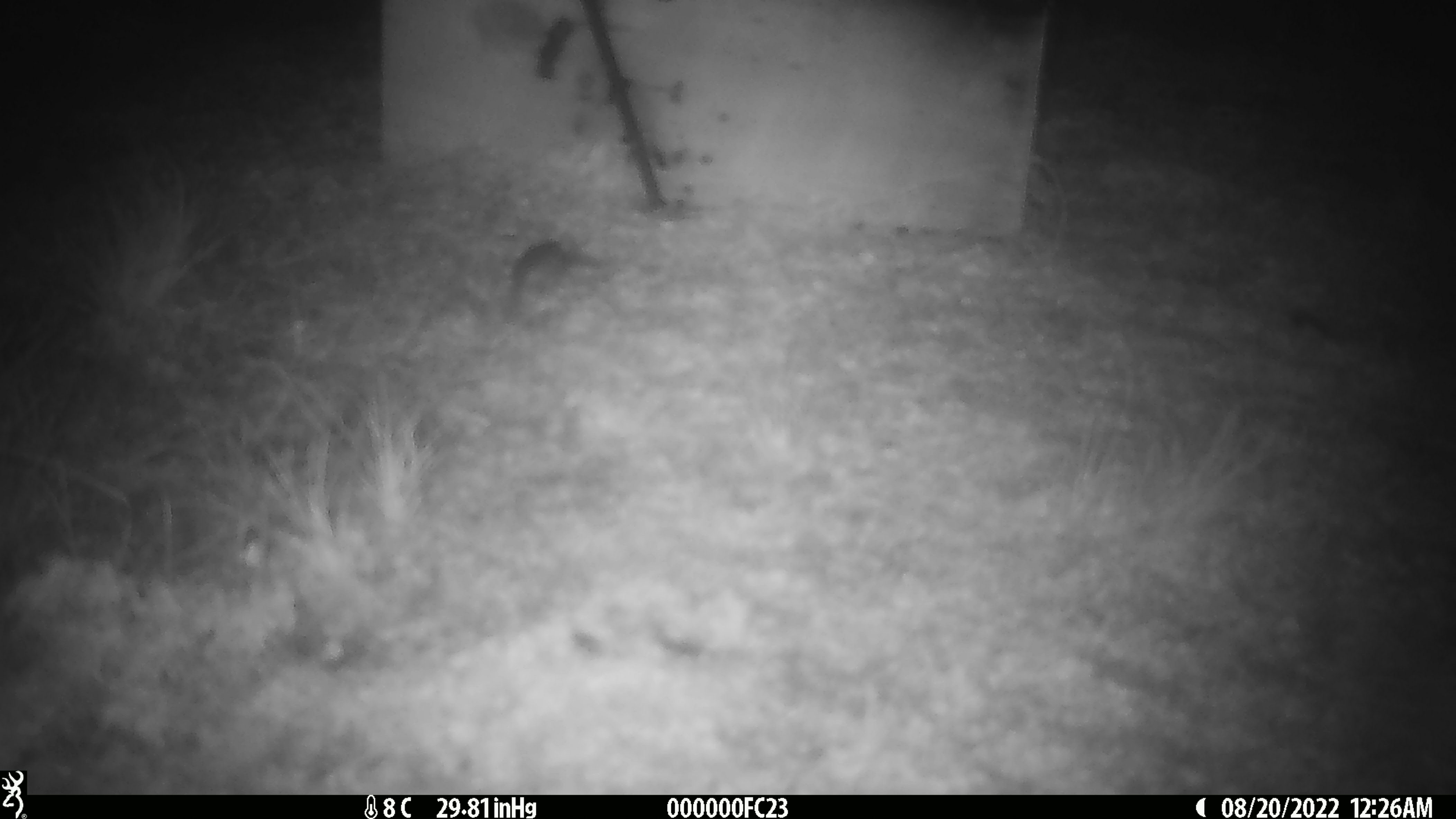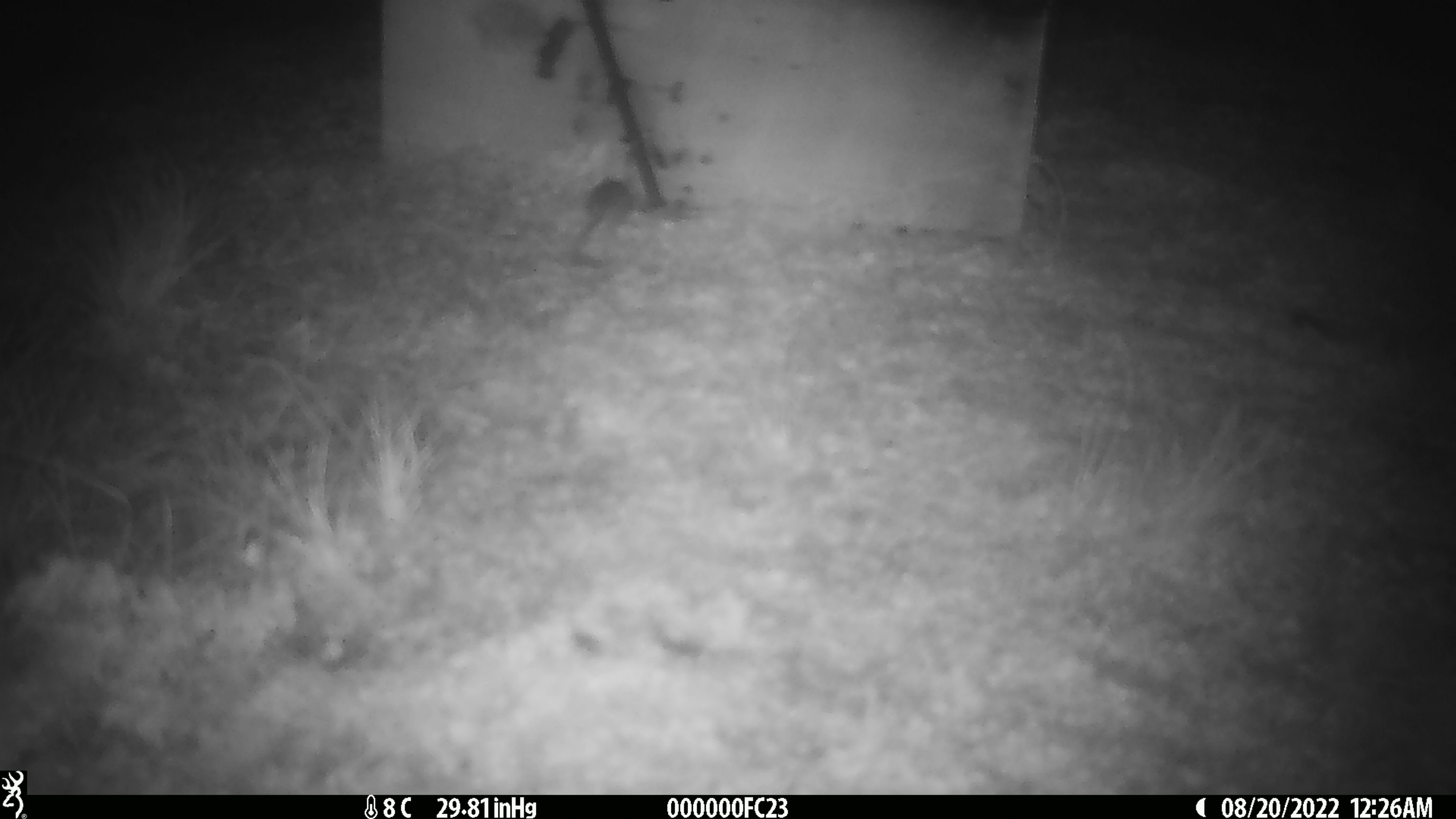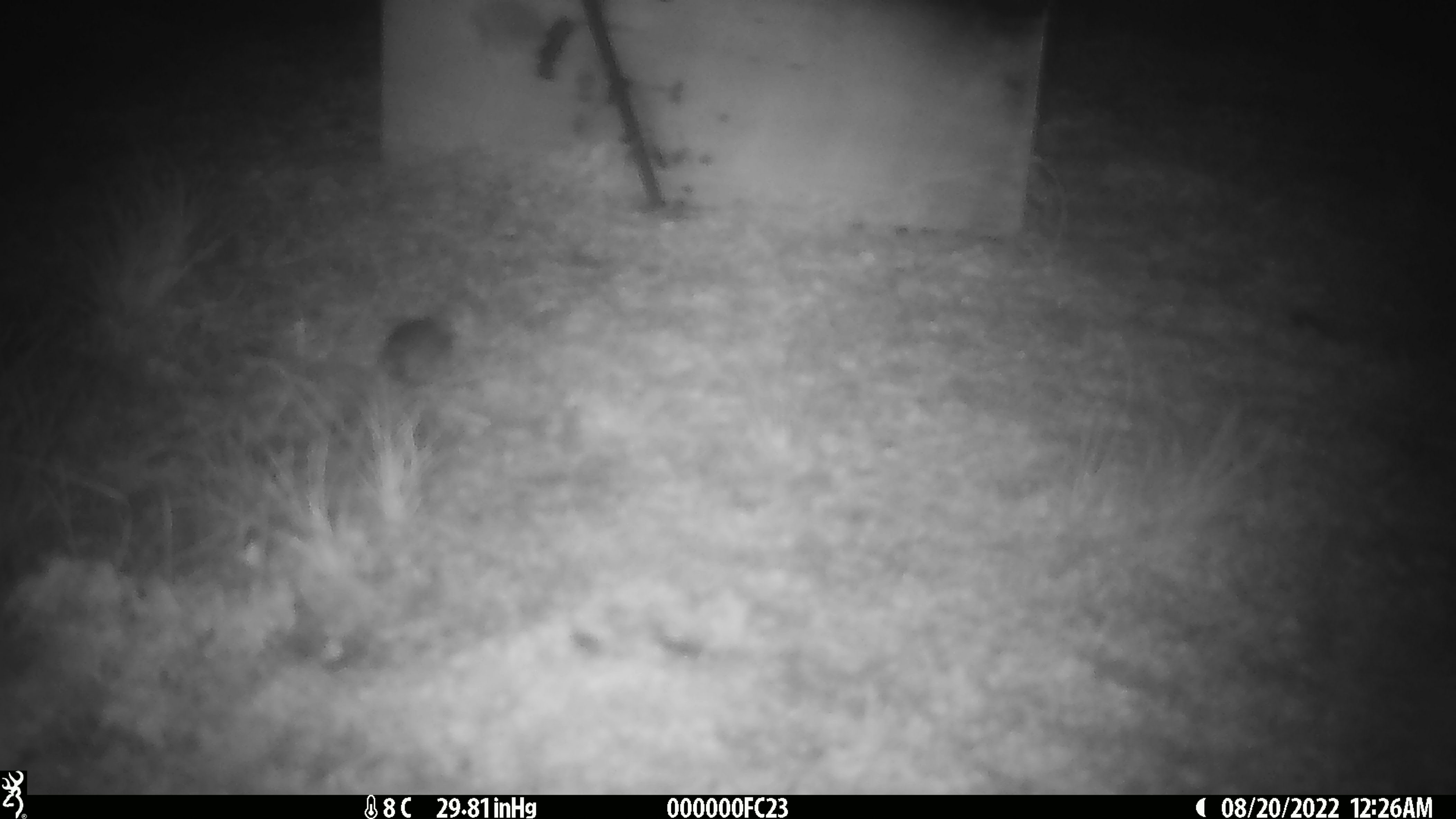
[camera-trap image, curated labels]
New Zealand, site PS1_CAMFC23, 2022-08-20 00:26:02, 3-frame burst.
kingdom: Animalia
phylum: Chordata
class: Mammalia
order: Rodentia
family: Muridae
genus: Mus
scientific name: Mus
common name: mouse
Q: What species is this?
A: Mouse (Mus).